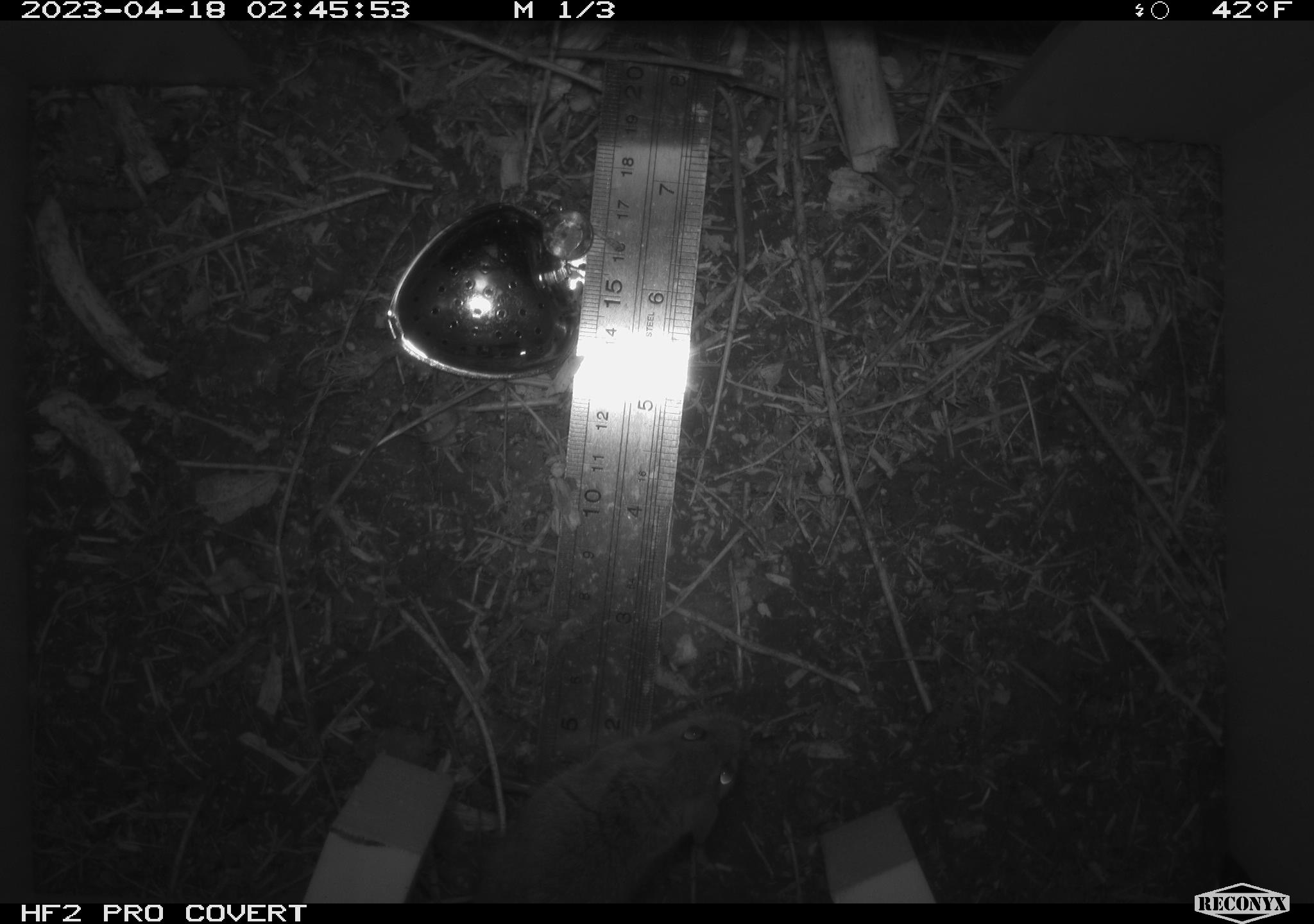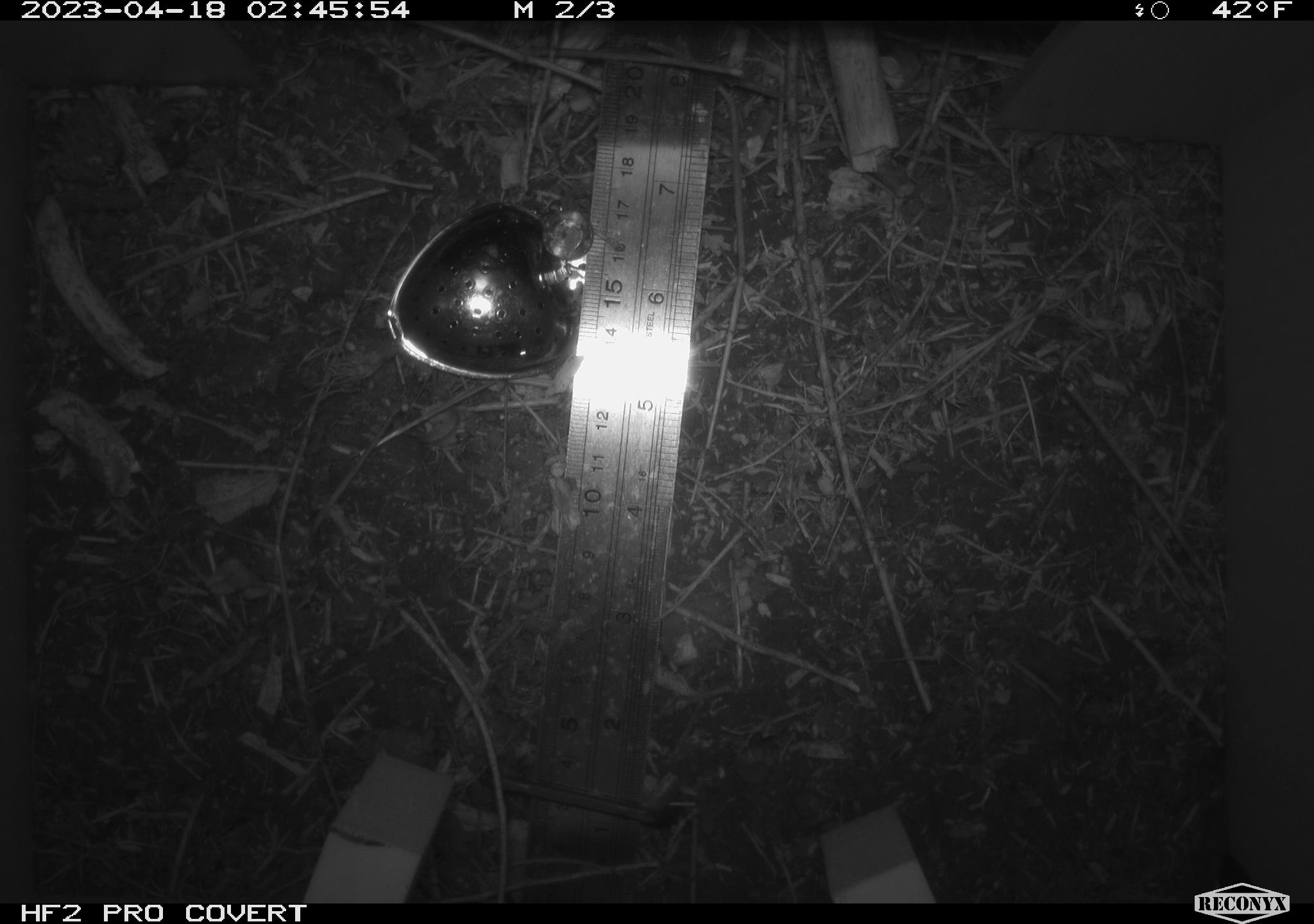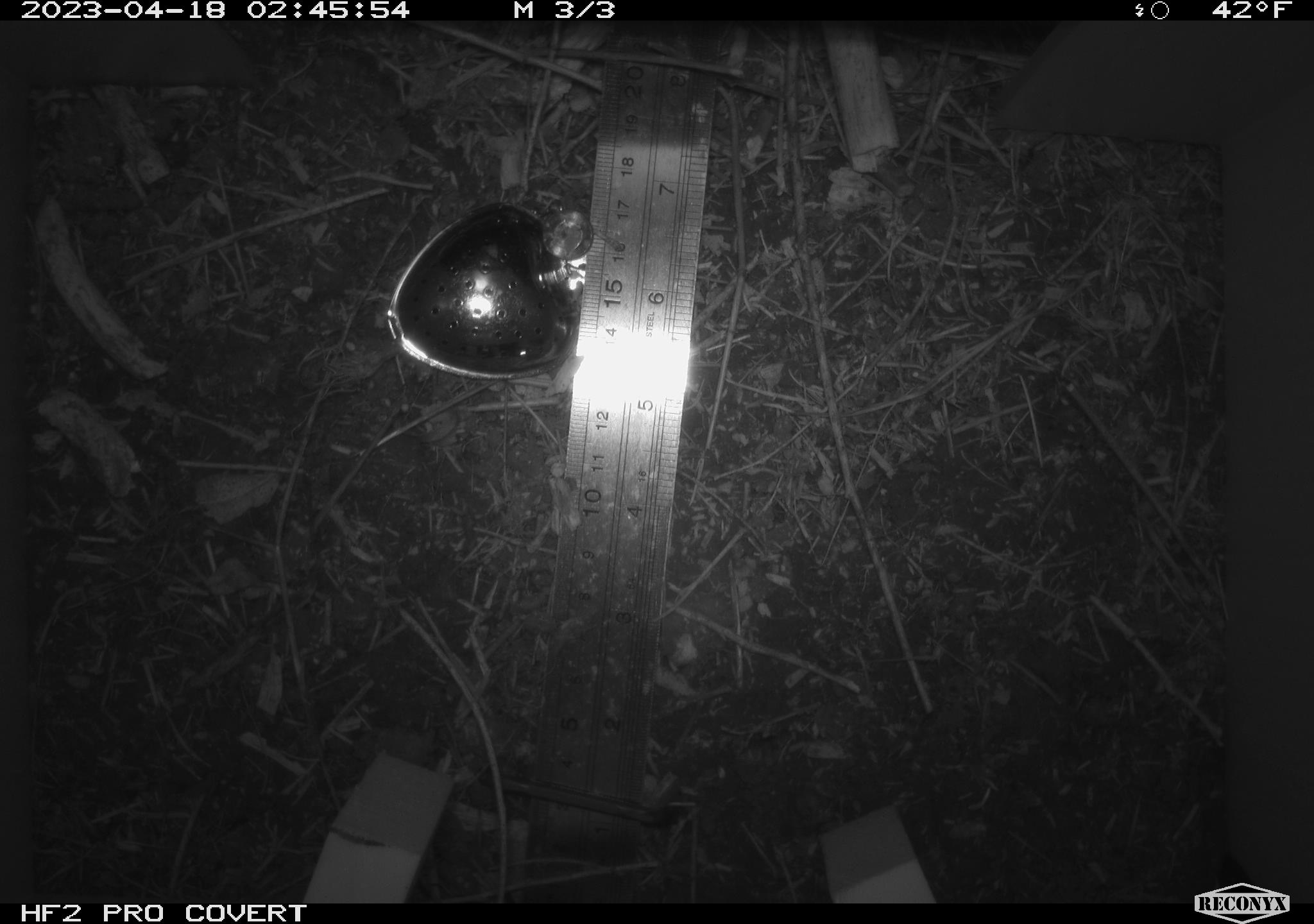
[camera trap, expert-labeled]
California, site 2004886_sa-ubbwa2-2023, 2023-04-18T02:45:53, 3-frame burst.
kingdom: Animalia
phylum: Chordata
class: Mammalia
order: Rodentia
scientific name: Rodentia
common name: mouse species